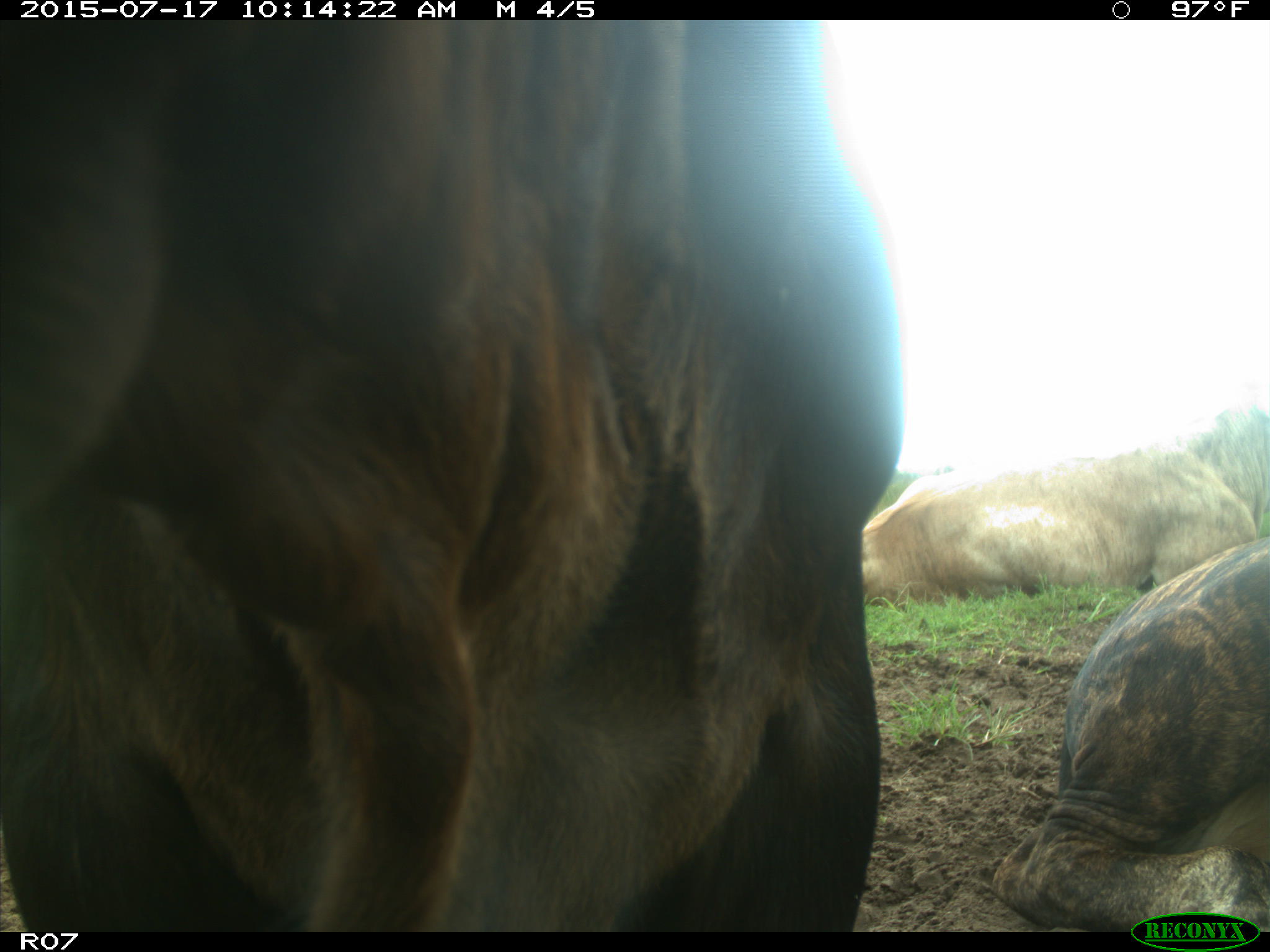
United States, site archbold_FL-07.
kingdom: Animalia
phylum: Chordata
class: Mammalia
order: Artiodactyla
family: Bovidae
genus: Bos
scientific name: Bos taurus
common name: domestic cow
Bos taurus (domestic cow).